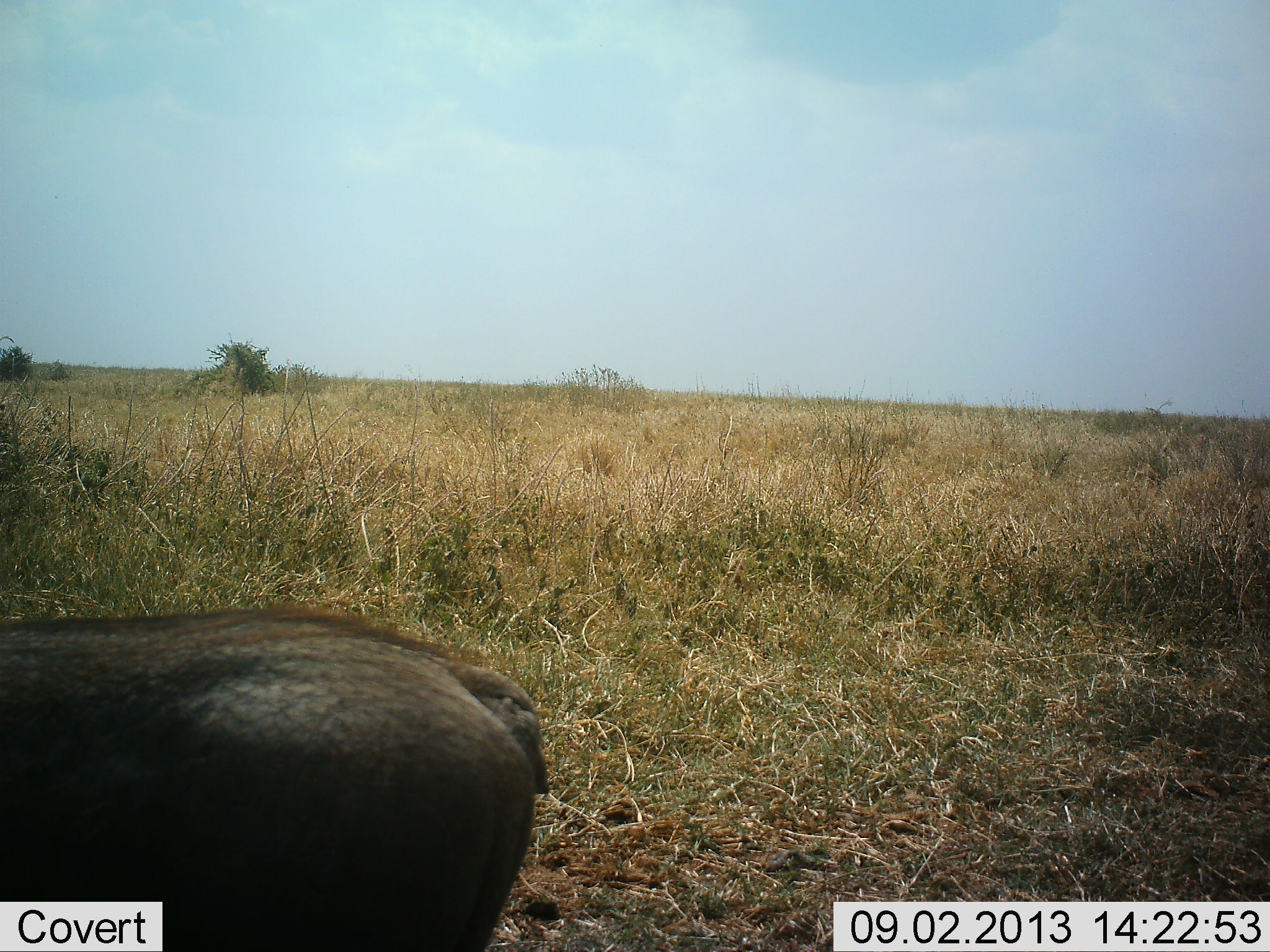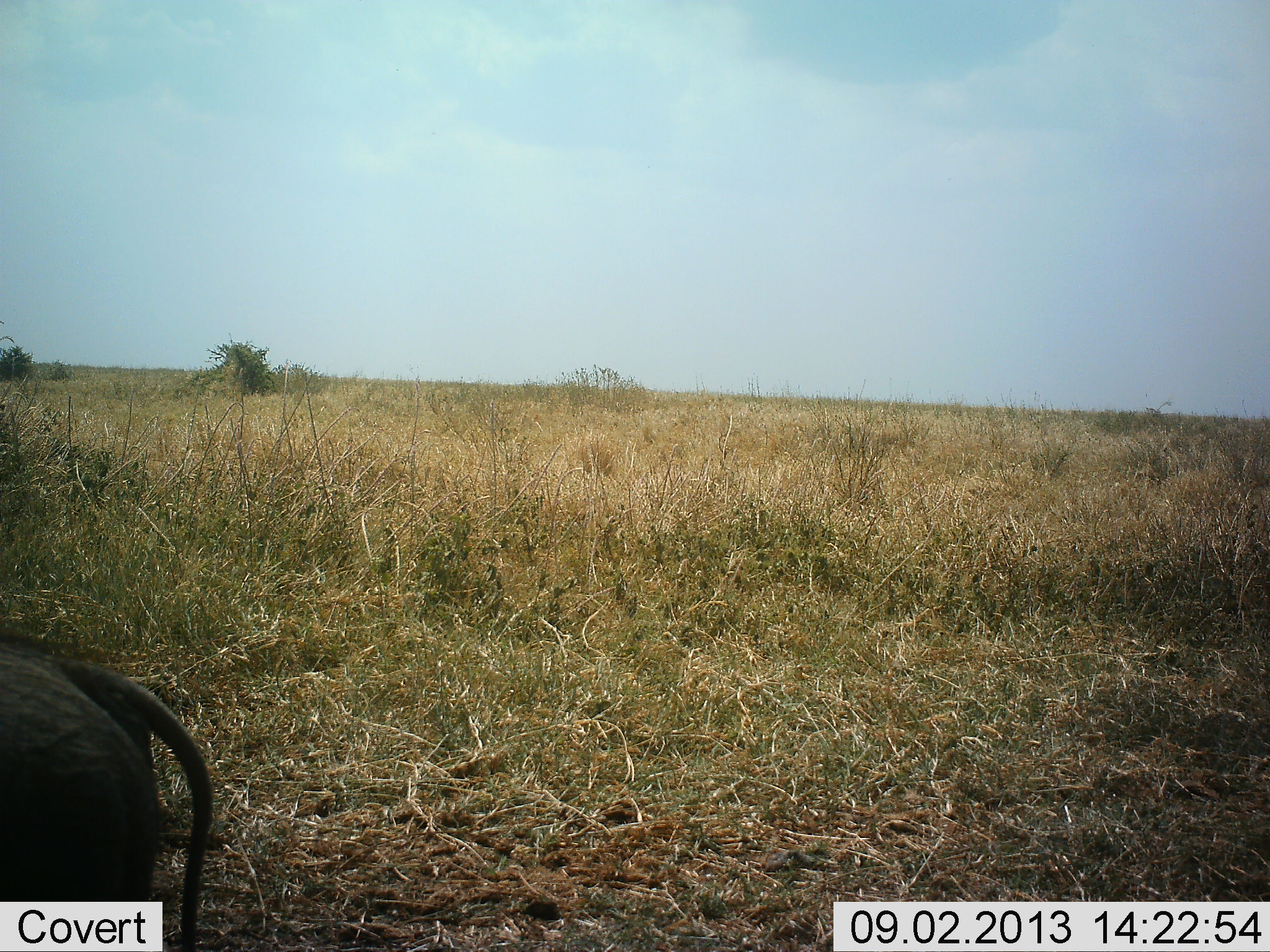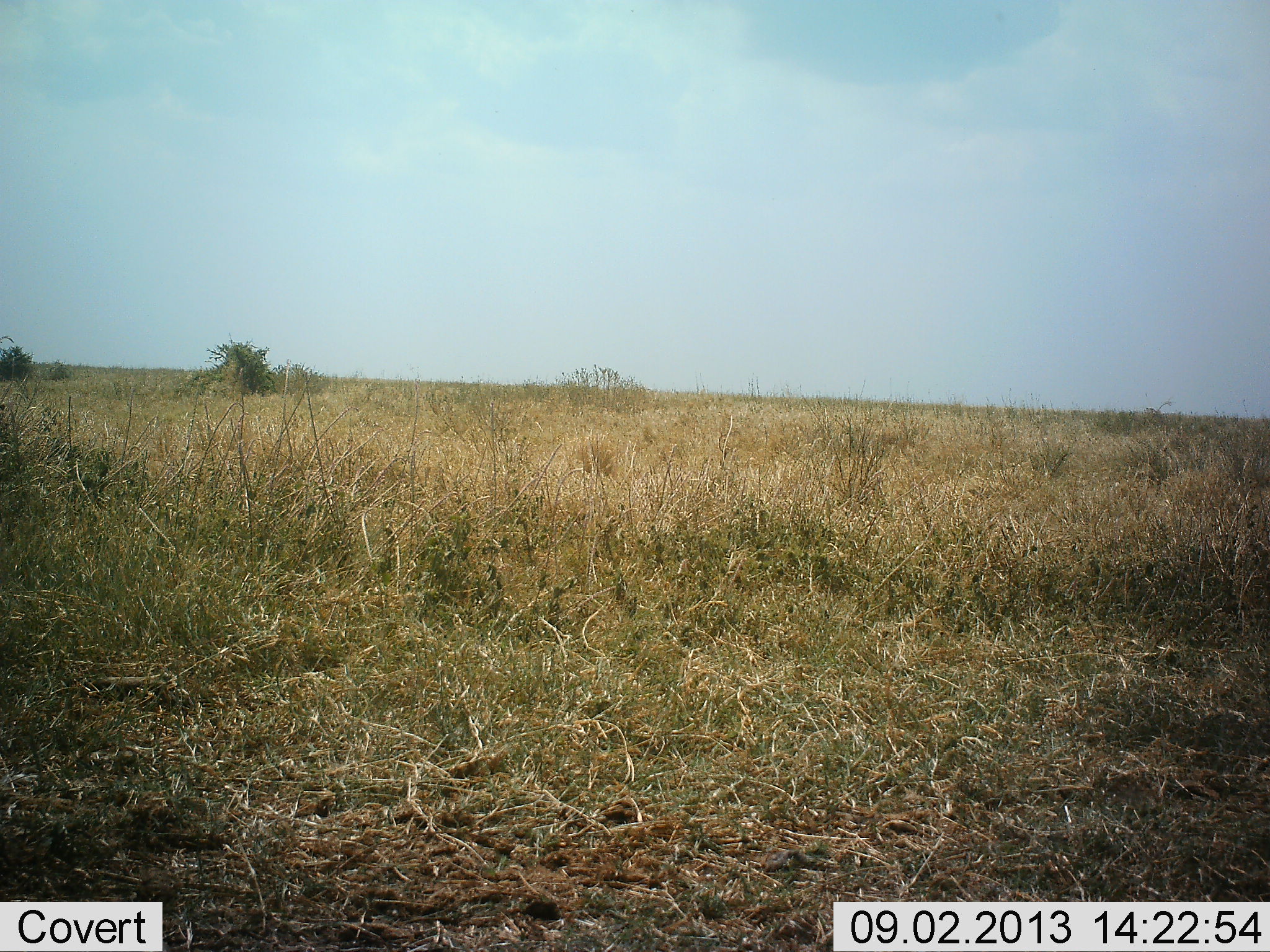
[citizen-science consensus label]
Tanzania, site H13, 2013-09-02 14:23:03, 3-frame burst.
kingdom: Animalia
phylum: Chordata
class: Mammalia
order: Artiodactyla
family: Suidae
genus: Phacochoerus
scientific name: Phacochoerus africanus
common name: warthog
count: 1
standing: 4%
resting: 0%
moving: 96%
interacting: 0%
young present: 0%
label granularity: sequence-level